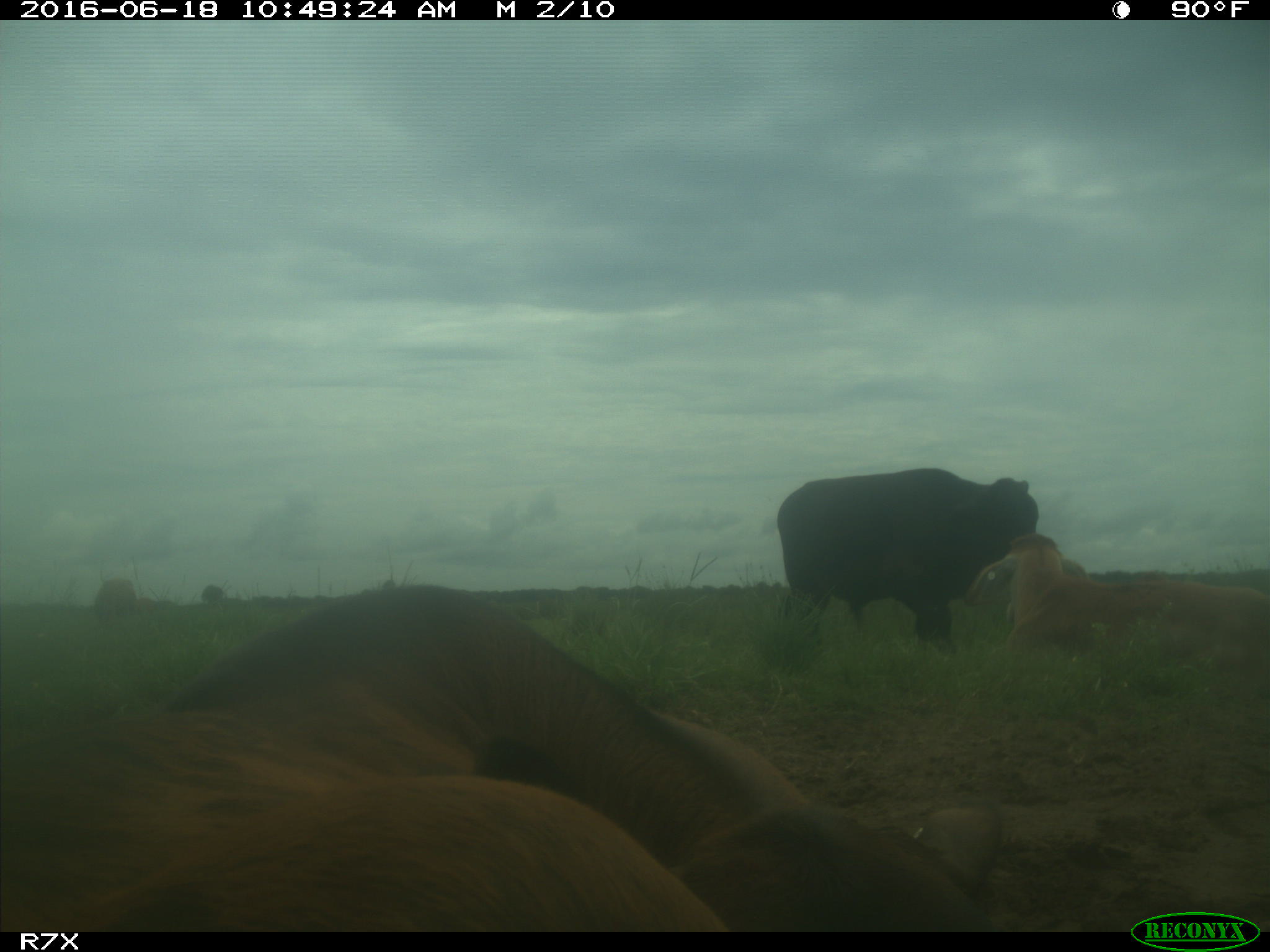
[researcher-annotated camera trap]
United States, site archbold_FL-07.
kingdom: Animalia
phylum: Chordata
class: Mammalia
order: Artiodactyla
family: Bovidae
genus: Bos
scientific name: Bos taurus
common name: domestic cow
Bos taurus (domestic cow).